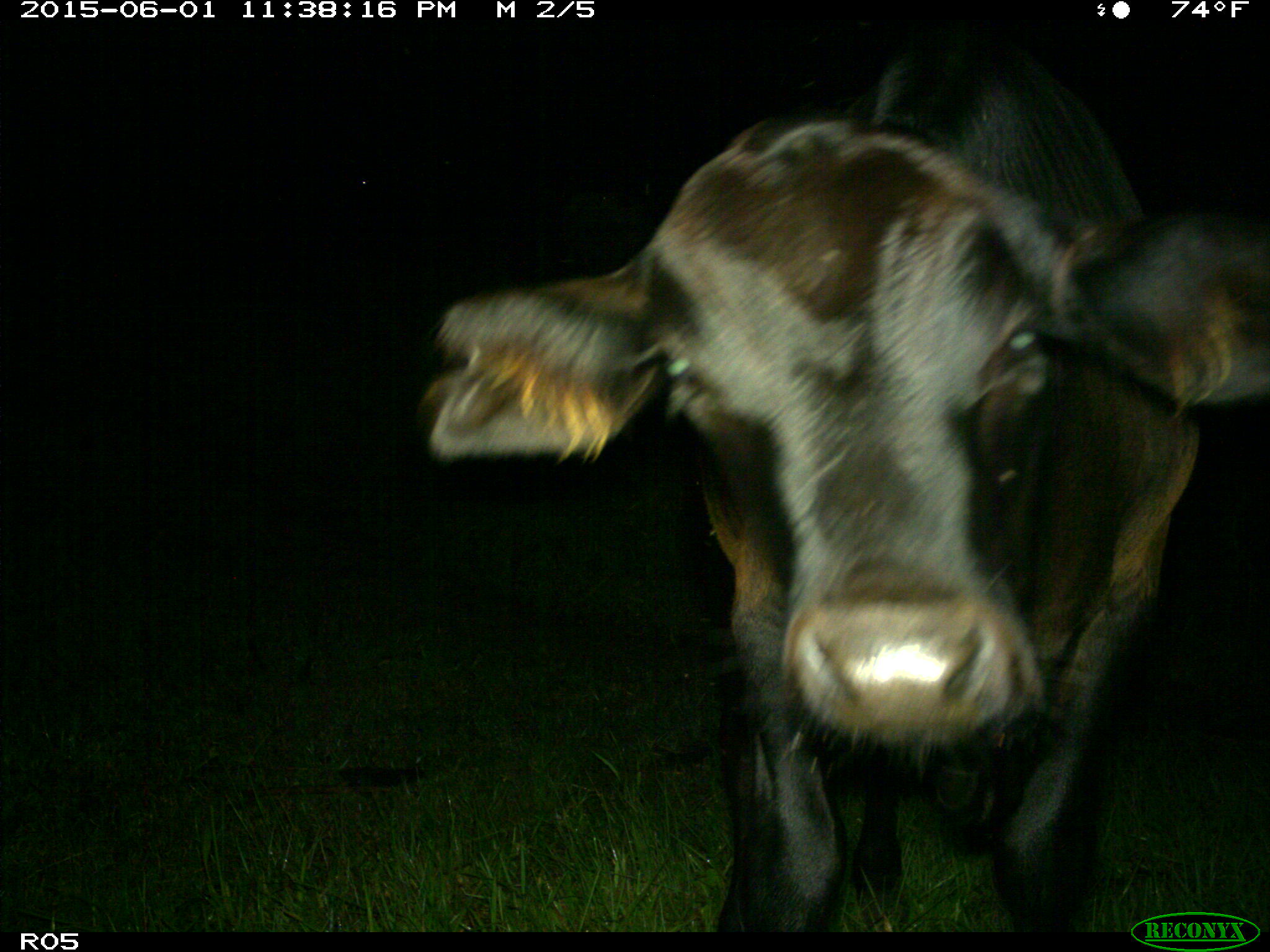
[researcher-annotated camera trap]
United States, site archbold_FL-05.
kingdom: Animalia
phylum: Chordata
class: Mammalia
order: Artiodactyla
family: Bovidae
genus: Bos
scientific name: Bos taurus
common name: domestic cow